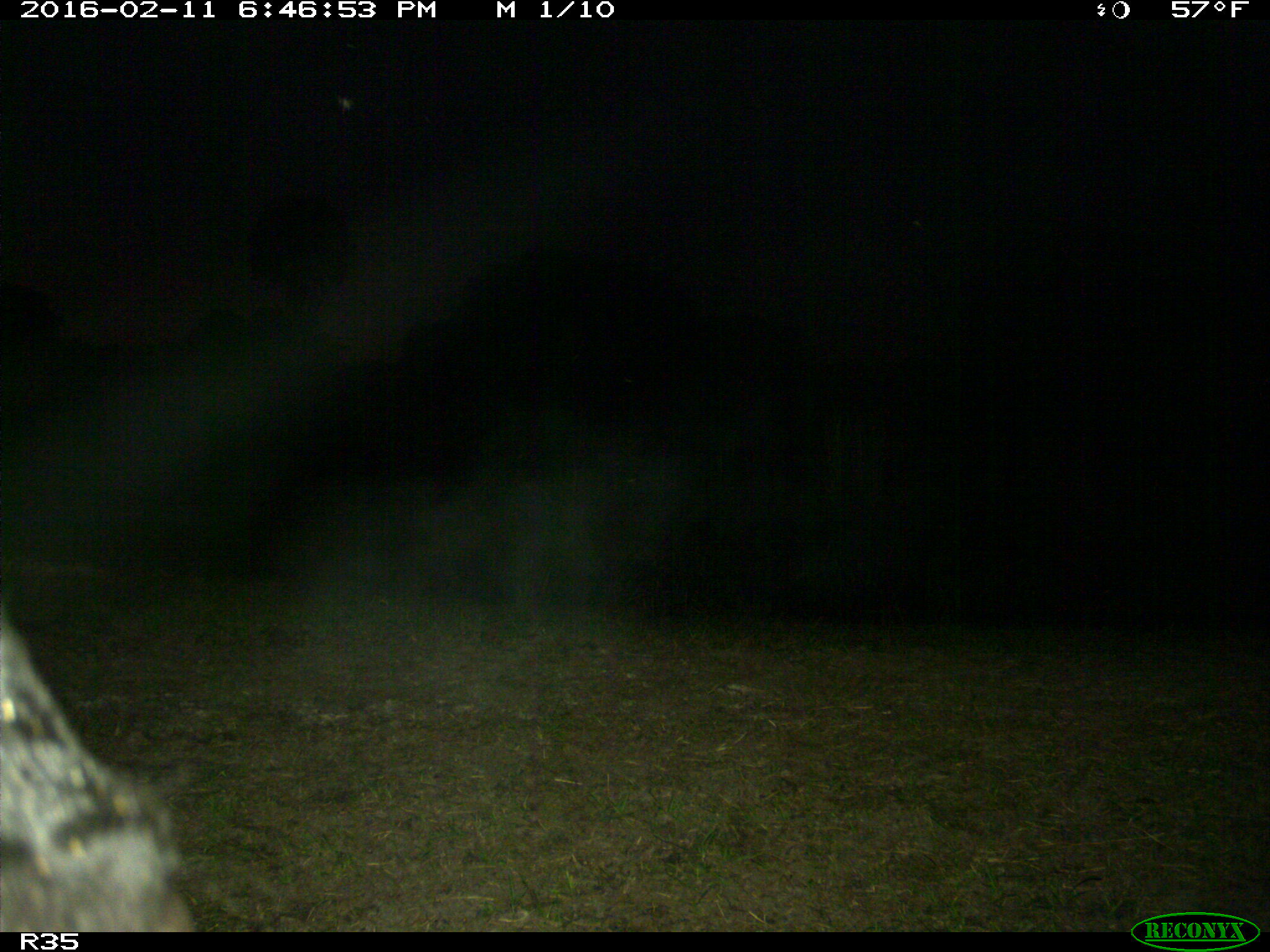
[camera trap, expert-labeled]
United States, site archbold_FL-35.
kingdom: Animalia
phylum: Chordata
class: Mammalia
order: Artiodactyla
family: Bovidae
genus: Bos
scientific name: Bos taurus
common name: domestic cow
Bos taurus (domestic cow).